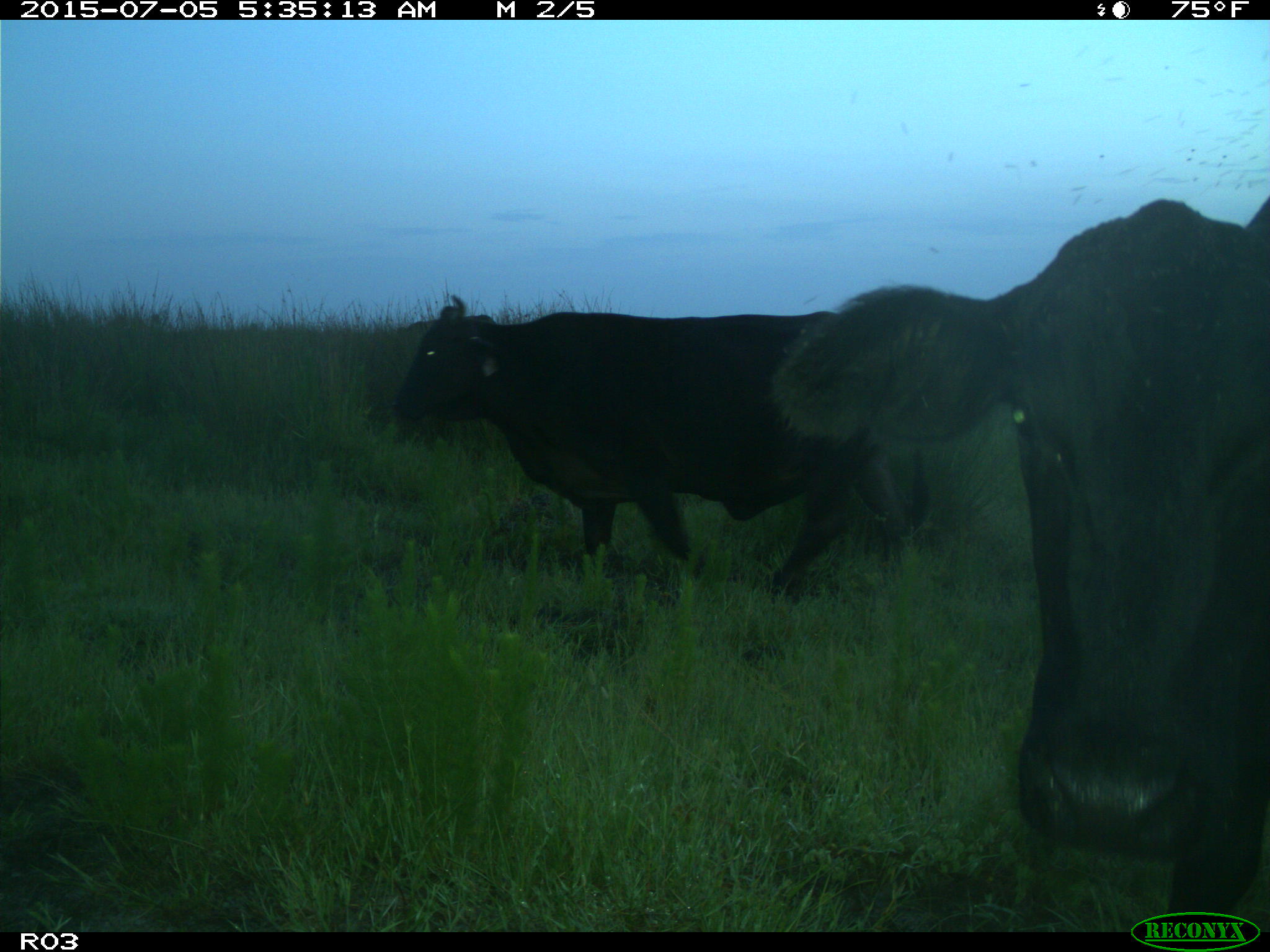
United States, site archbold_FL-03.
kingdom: Animalia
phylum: Chordata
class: Mammalia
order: Artiodactyla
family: Bovidae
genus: Bos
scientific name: Bos taurus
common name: domestic cow